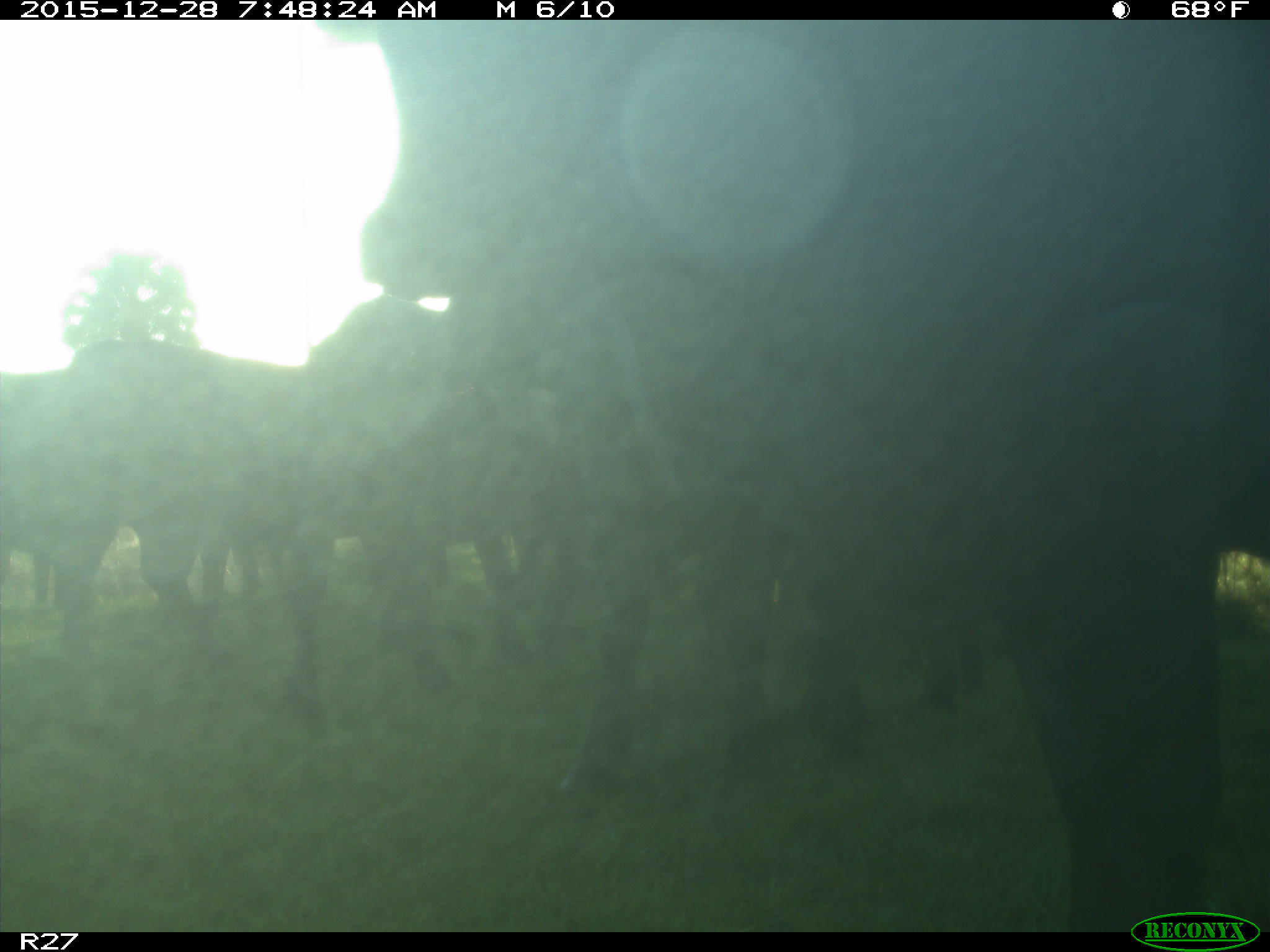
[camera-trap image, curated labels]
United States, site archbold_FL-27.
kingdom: Animalia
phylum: Chordata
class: Mammalia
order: Artiodactyla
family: Bovidae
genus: Bos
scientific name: Bos taurus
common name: domestic cow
Bos taurus (domestic cow).